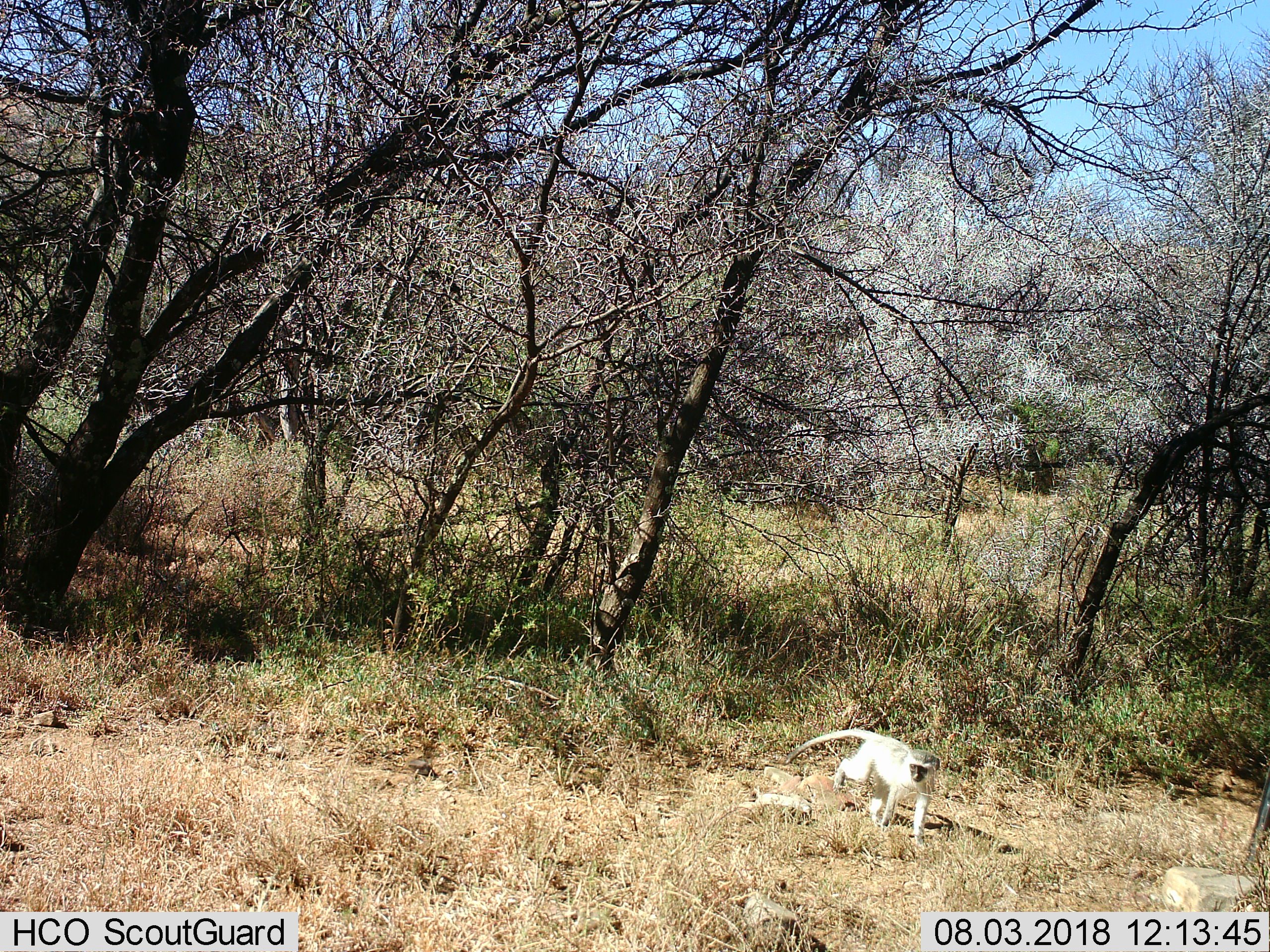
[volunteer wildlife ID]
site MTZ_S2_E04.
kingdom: Animalia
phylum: Chordata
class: Mammalia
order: Primates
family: Cercopithecidae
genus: Chlorocebus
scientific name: Chlorocebus pygerythrus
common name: vervet monkey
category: monkeyvervet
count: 1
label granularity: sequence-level